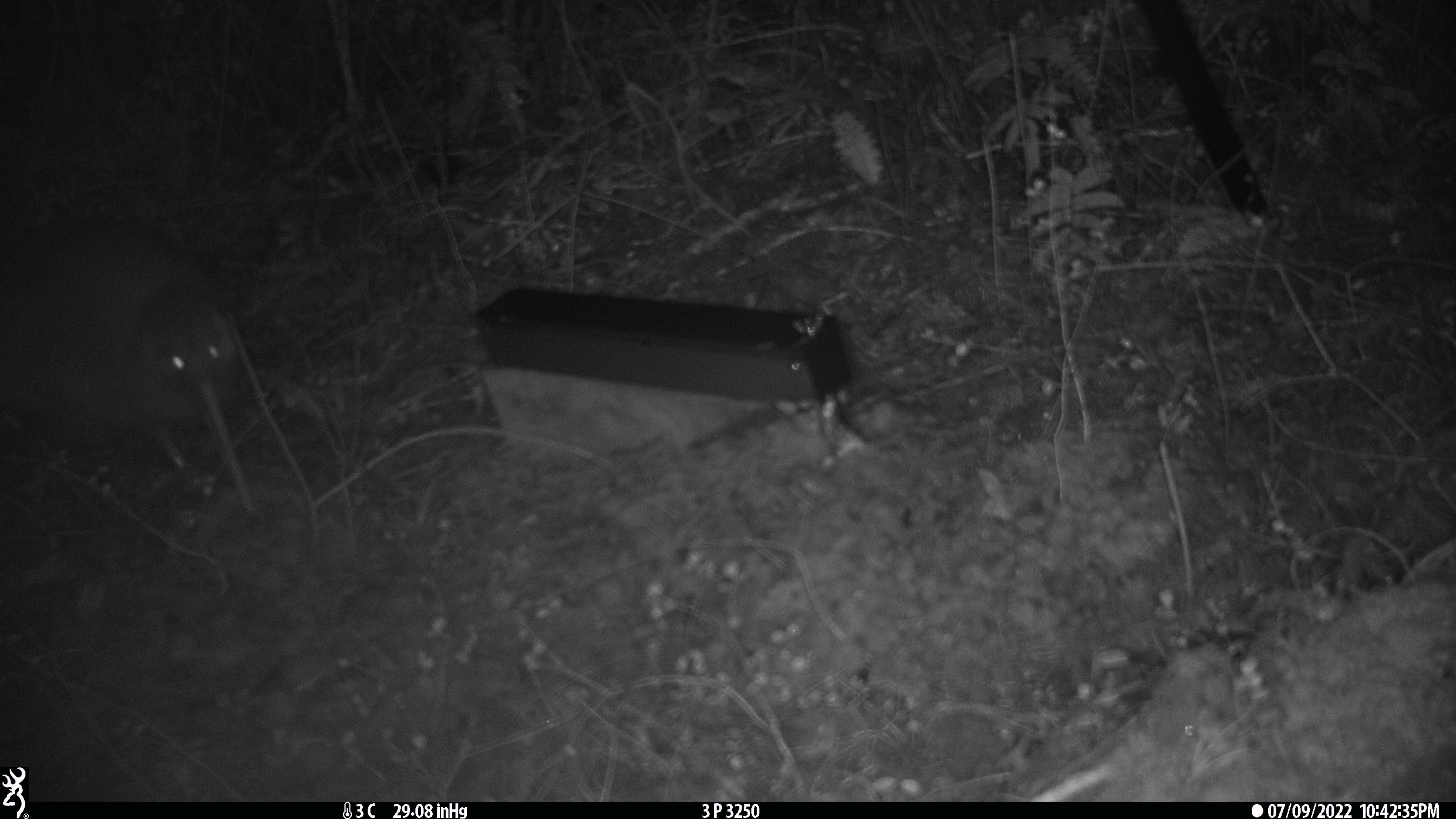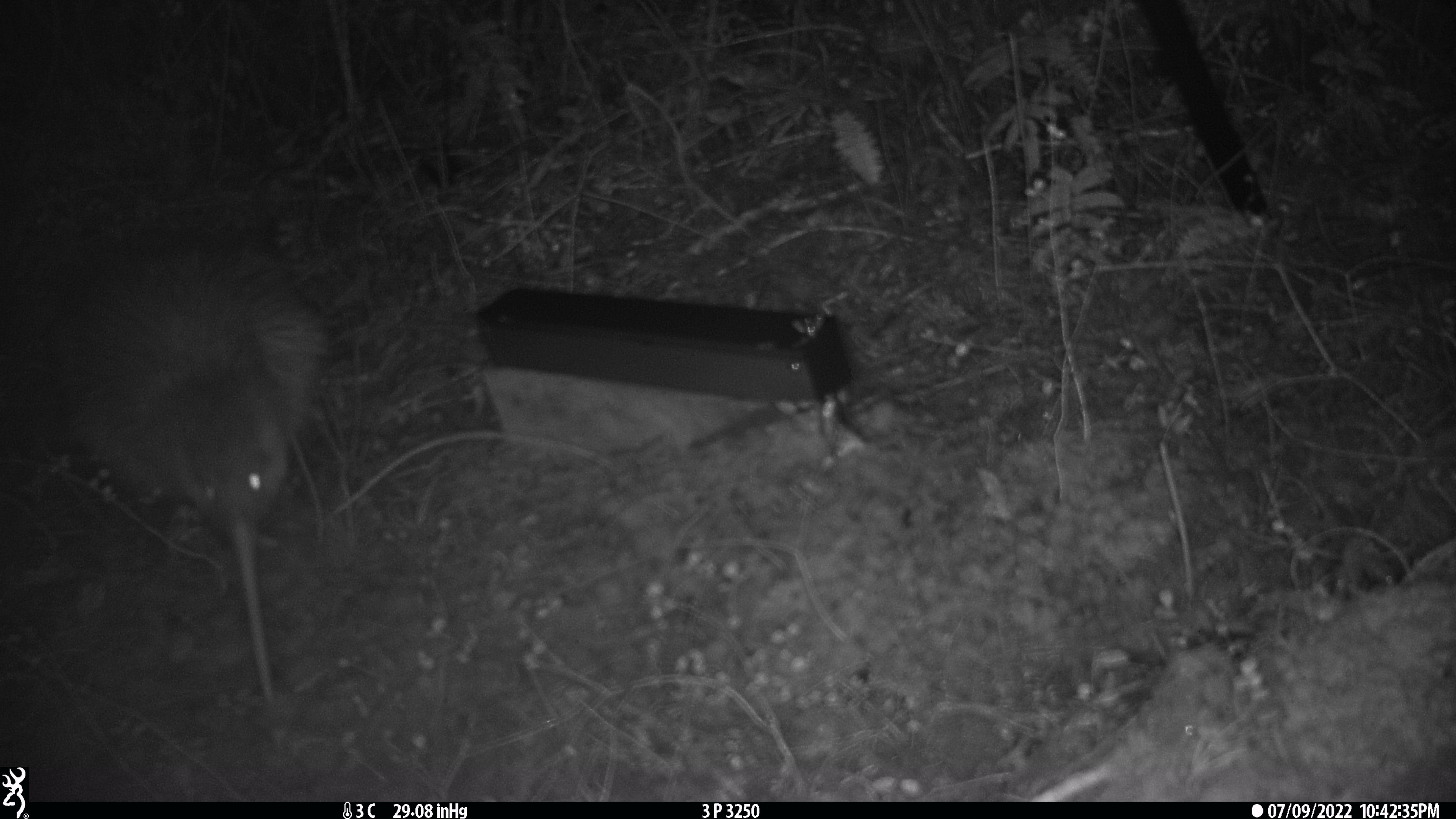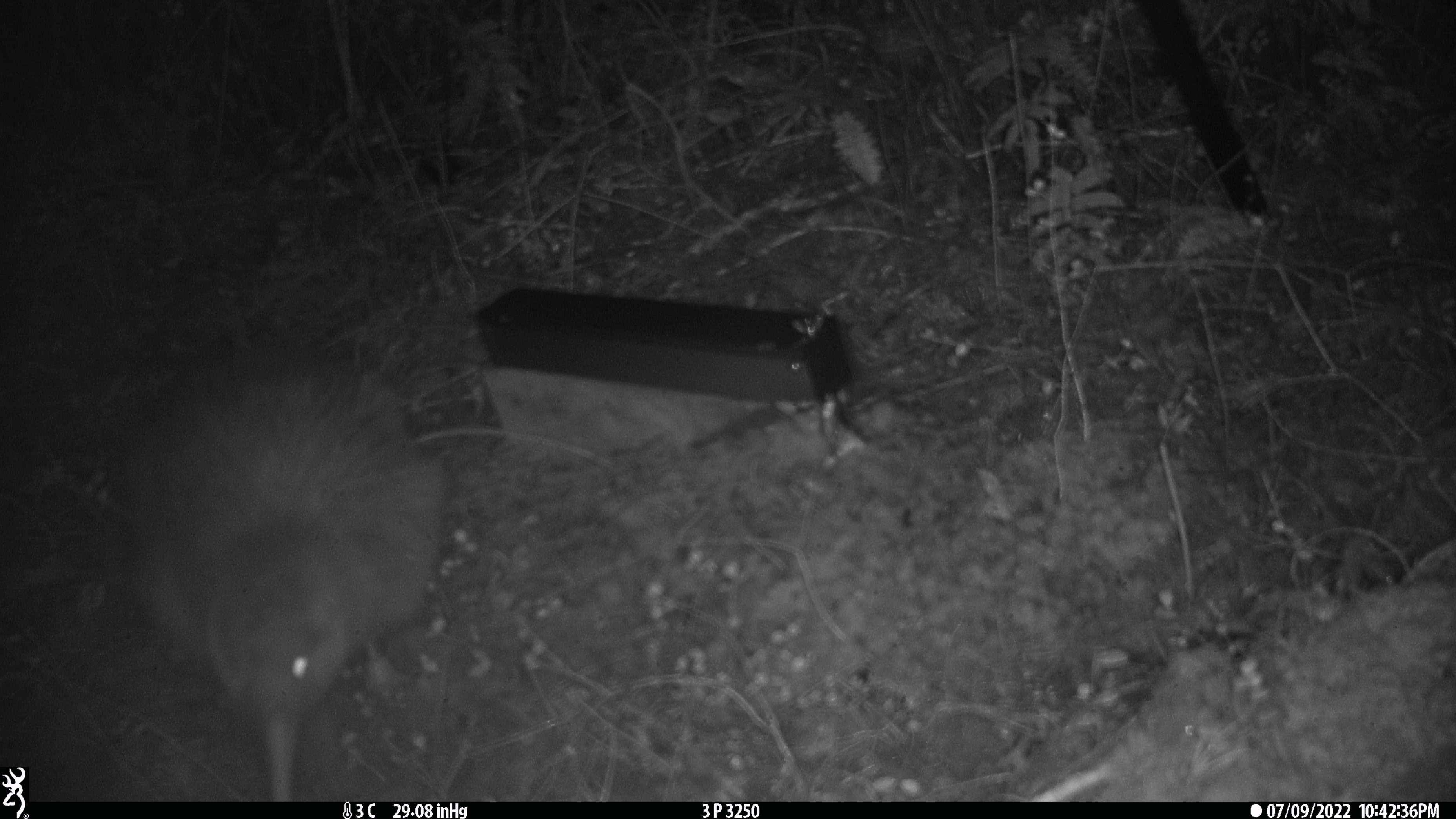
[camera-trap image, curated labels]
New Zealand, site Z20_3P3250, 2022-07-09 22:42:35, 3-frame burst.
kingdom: Animalia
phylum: Chordata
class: Aves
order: Apterygiformes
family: Apterygidae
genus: Apteryx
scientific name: Apteryx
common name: kiwi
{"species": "kiwi (Apteryx)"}